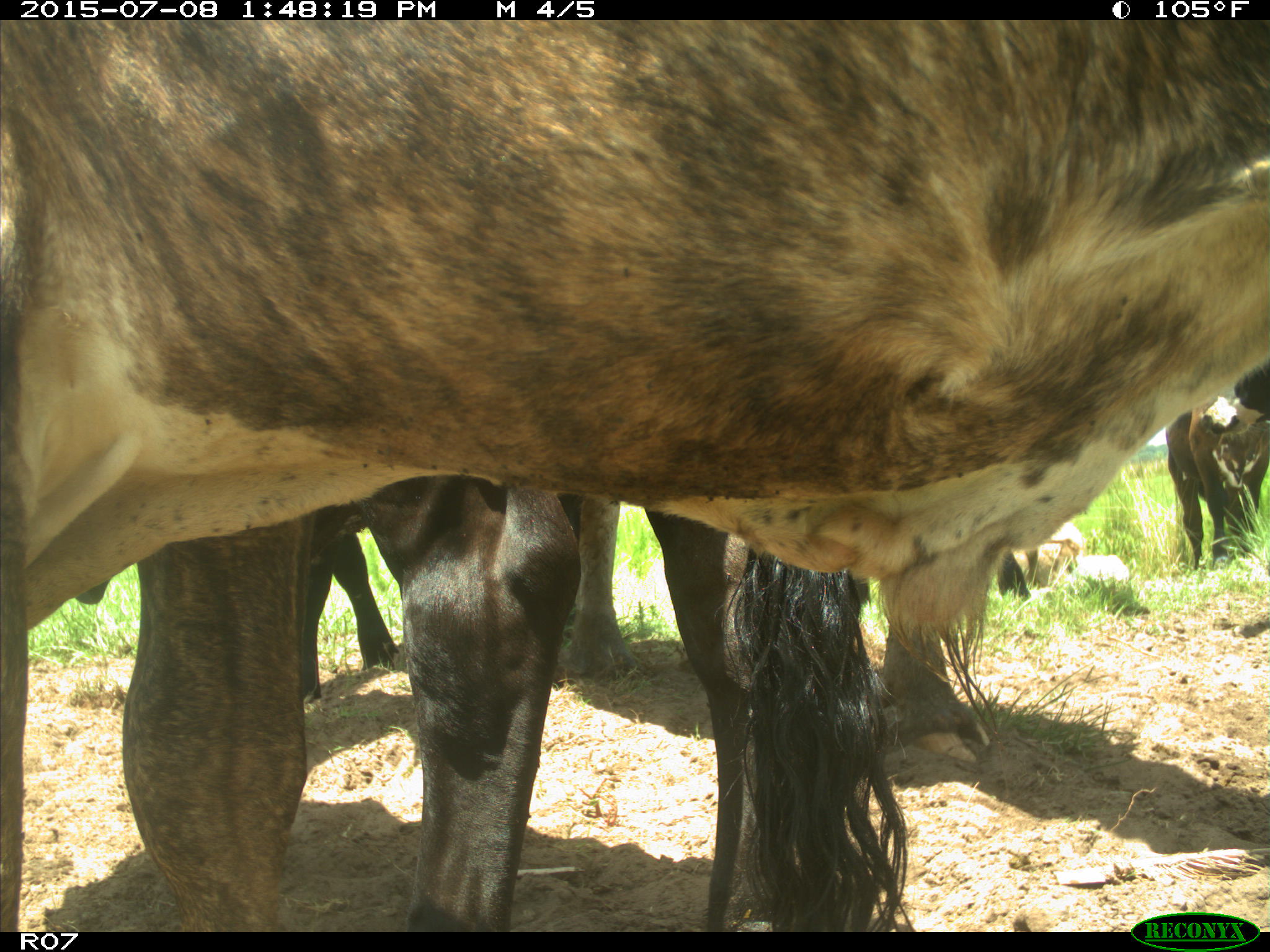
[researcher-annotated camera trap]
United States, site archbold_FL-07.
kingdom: Animalia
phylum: Chordata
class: Mammalia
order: Artiodactyla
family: Bovidae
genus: Bos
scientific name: Bos taurus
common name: domestic cow